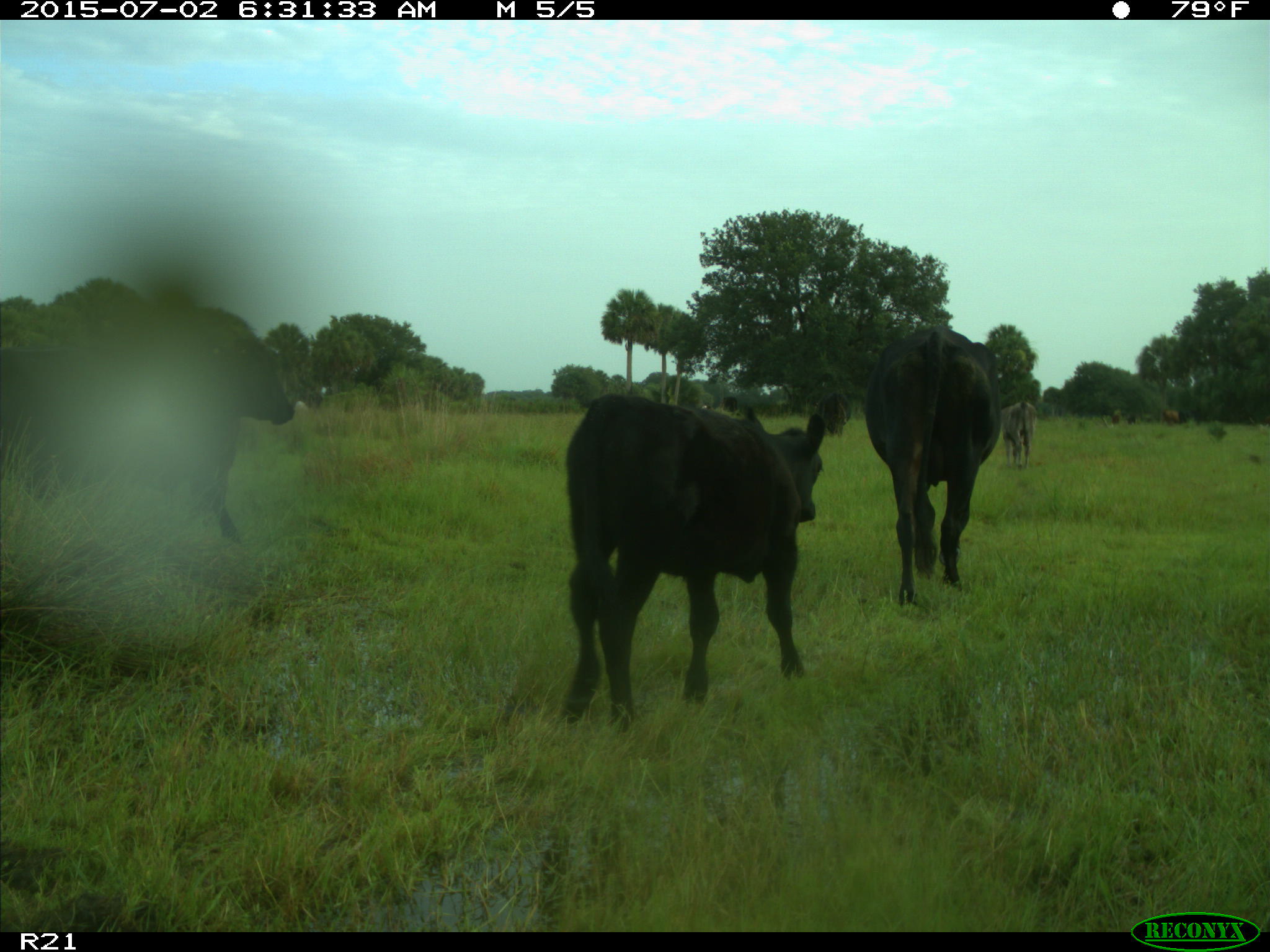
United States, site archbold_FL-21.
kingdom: Animalia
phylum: Chordata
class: Mammalia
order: Artiodactyla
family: Bovidae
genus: Bos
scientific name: Bos taurus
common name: domestic cow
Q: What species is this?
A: Bos taurus (domestic cow).